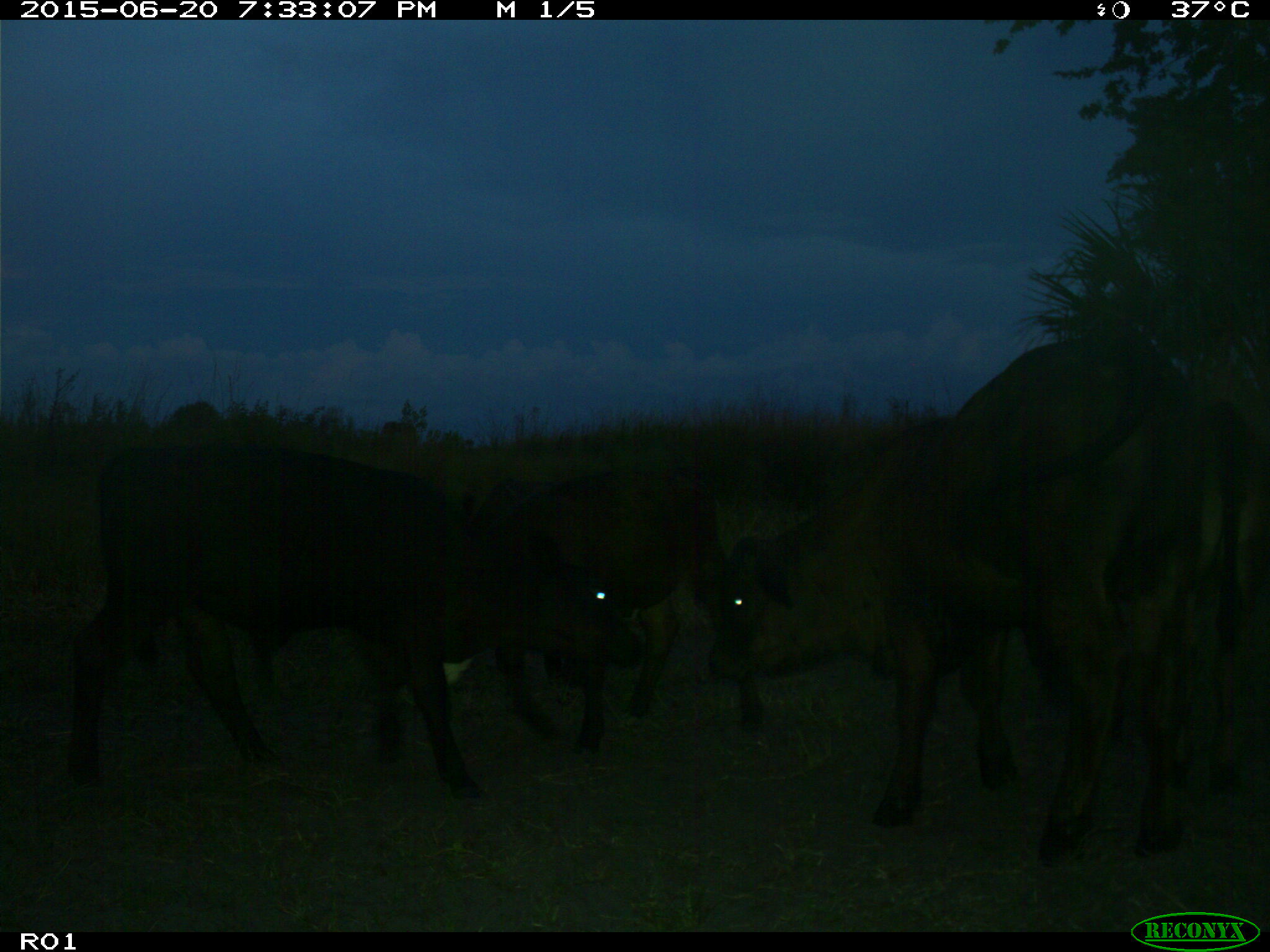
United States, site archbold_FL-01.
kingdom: Animalia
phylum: Chordata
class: Mammalia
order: Artiodactyla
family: Bovidae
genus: Bos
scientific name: Bos taurus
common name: domestic cow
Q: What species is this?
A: Bos taurus (domestic cow).